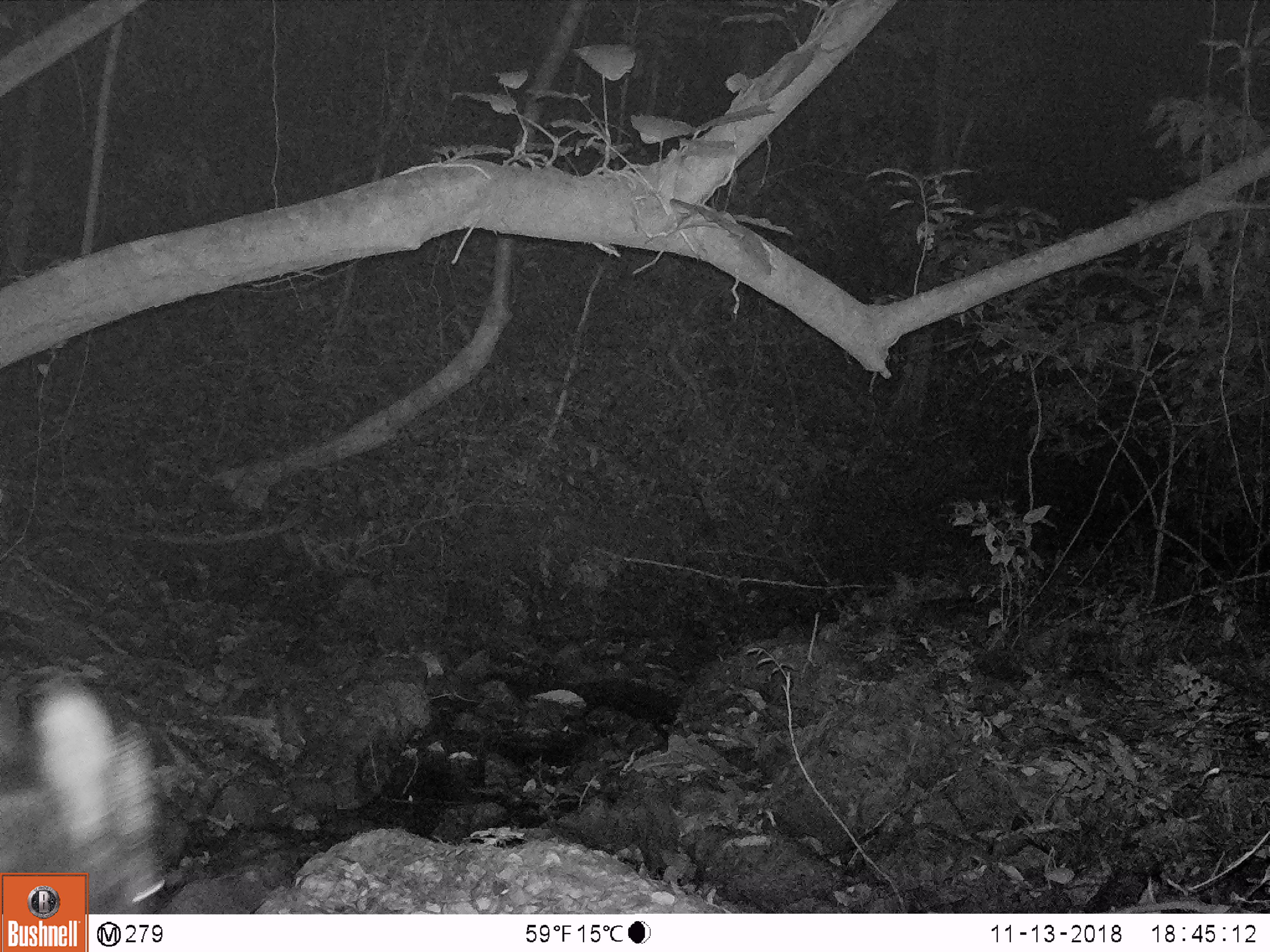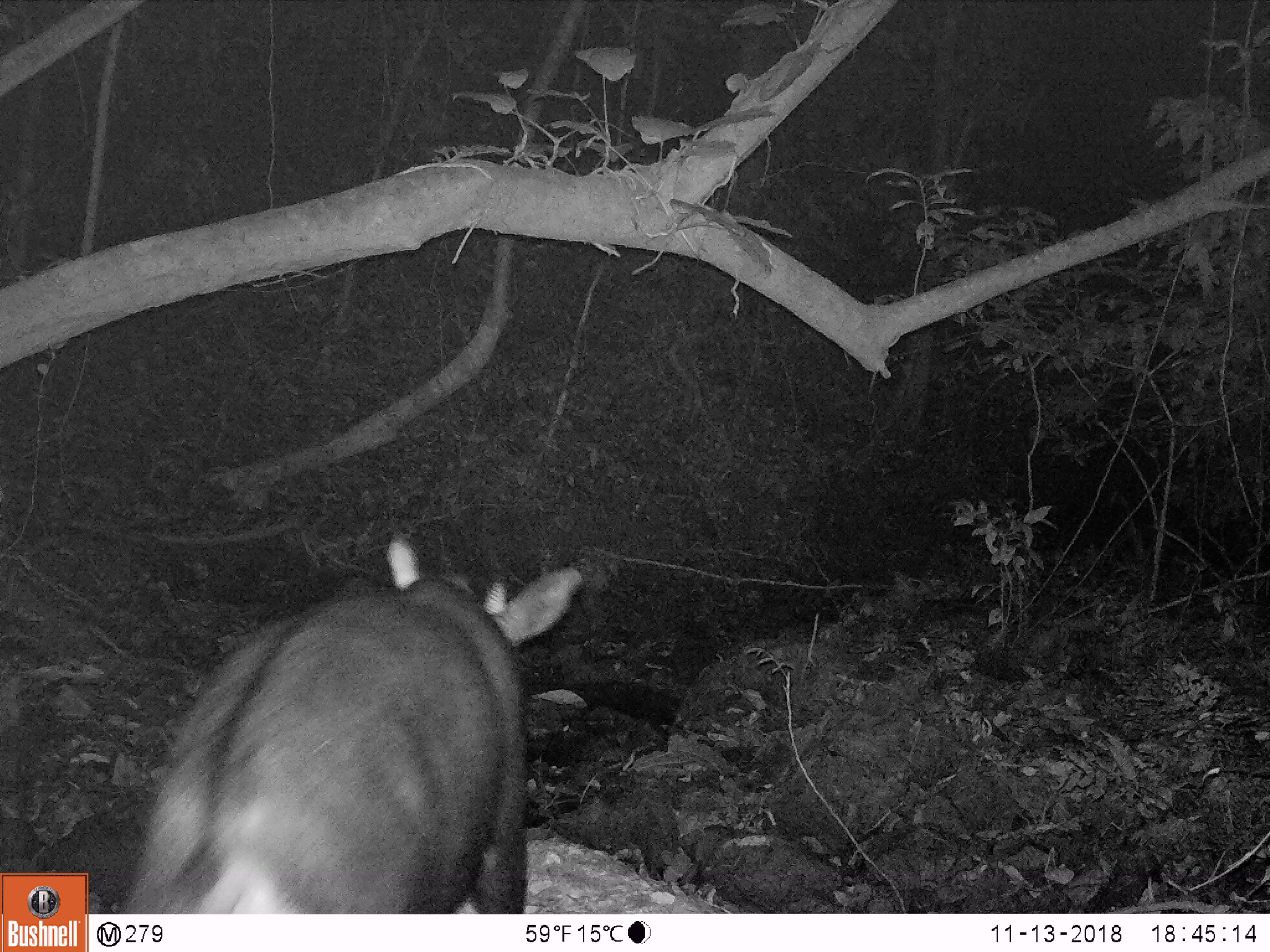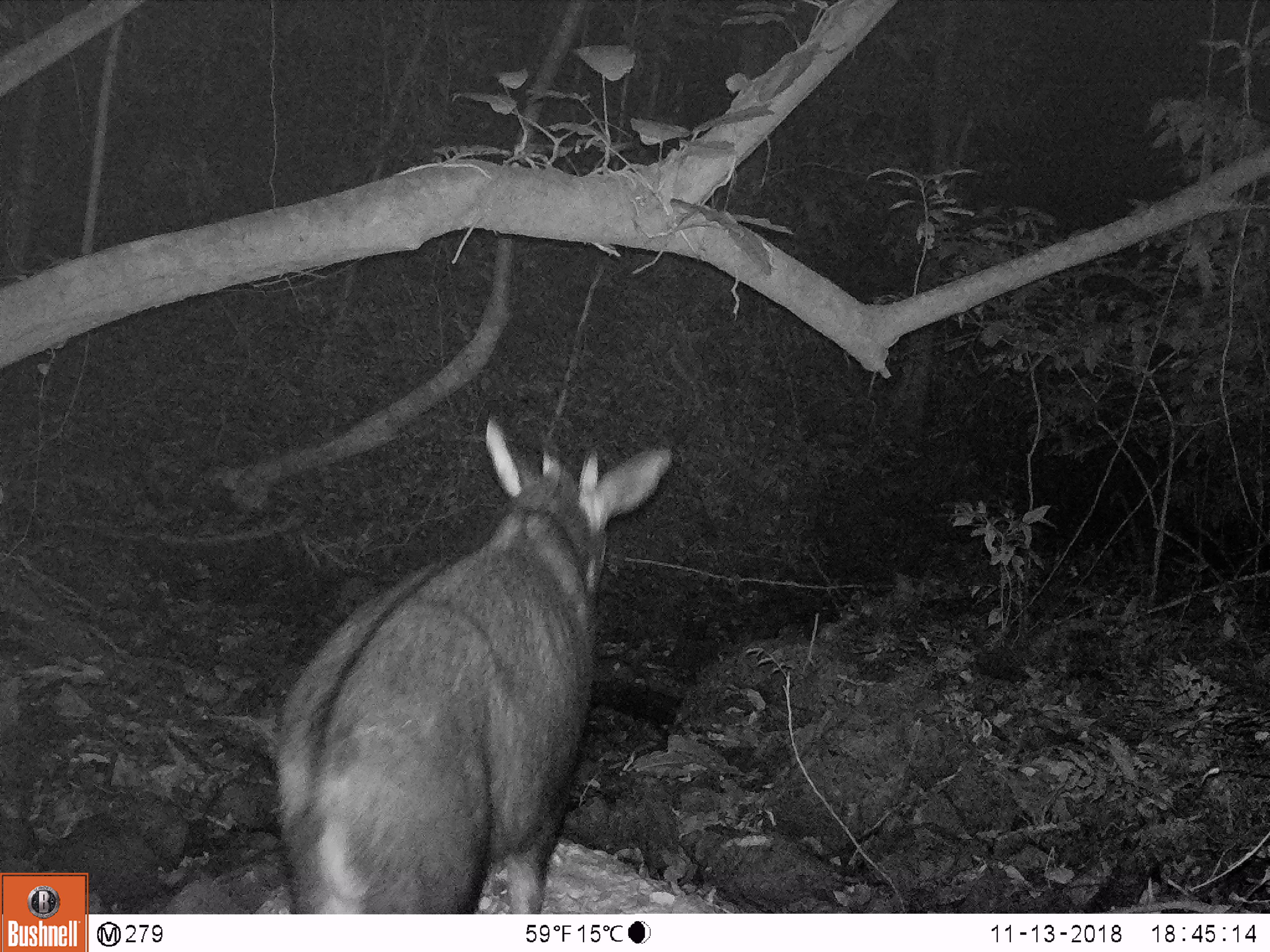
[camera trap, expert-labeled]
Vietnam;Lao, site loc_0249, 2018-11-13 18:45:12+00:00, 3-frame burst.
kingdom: Animalia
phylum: Chordata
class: Mammalia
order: Artiodactyla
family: Bovidae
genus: Capricornis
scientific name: Capricornis sumatraensis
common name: chinese serow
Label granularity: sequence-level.